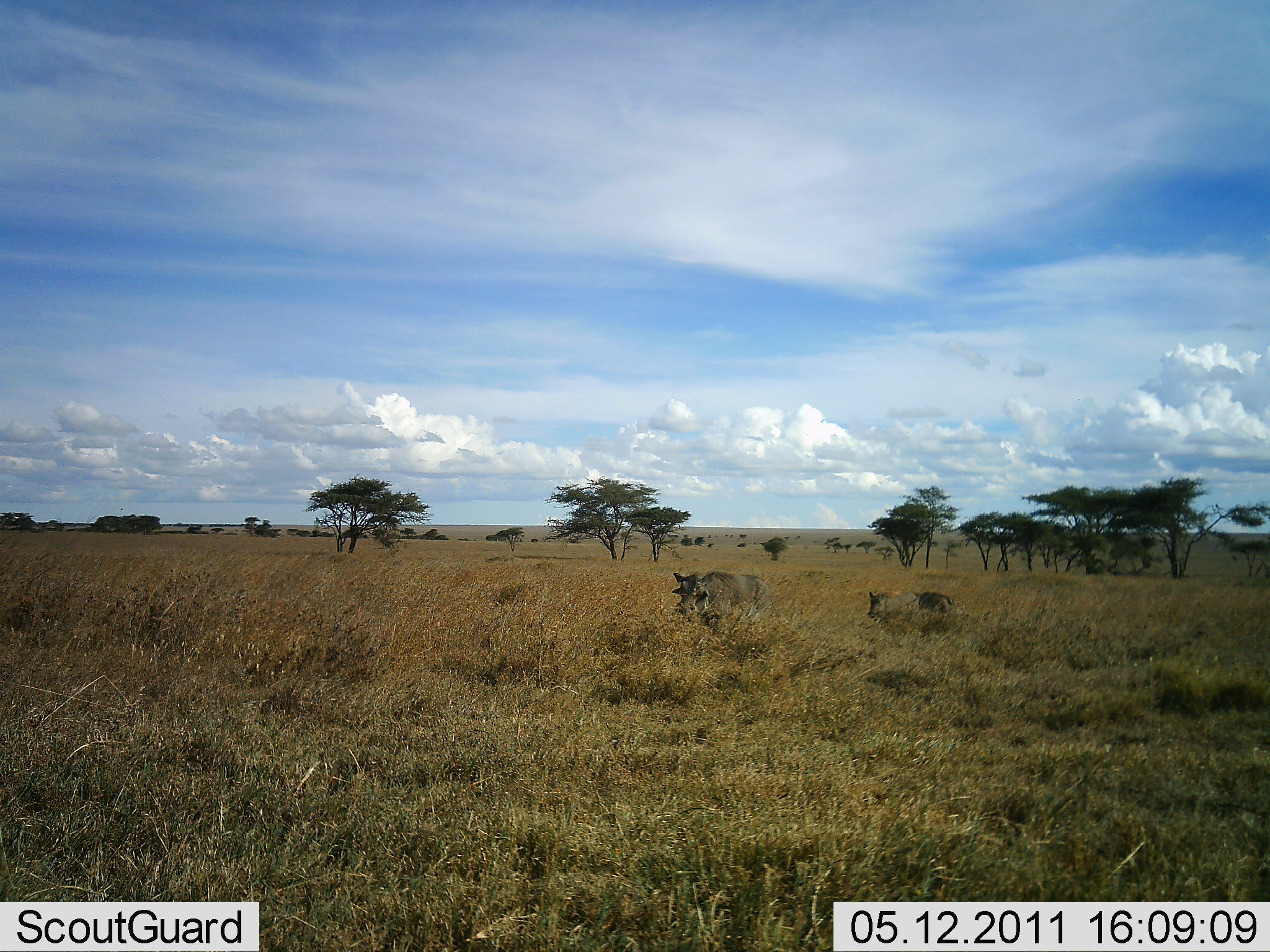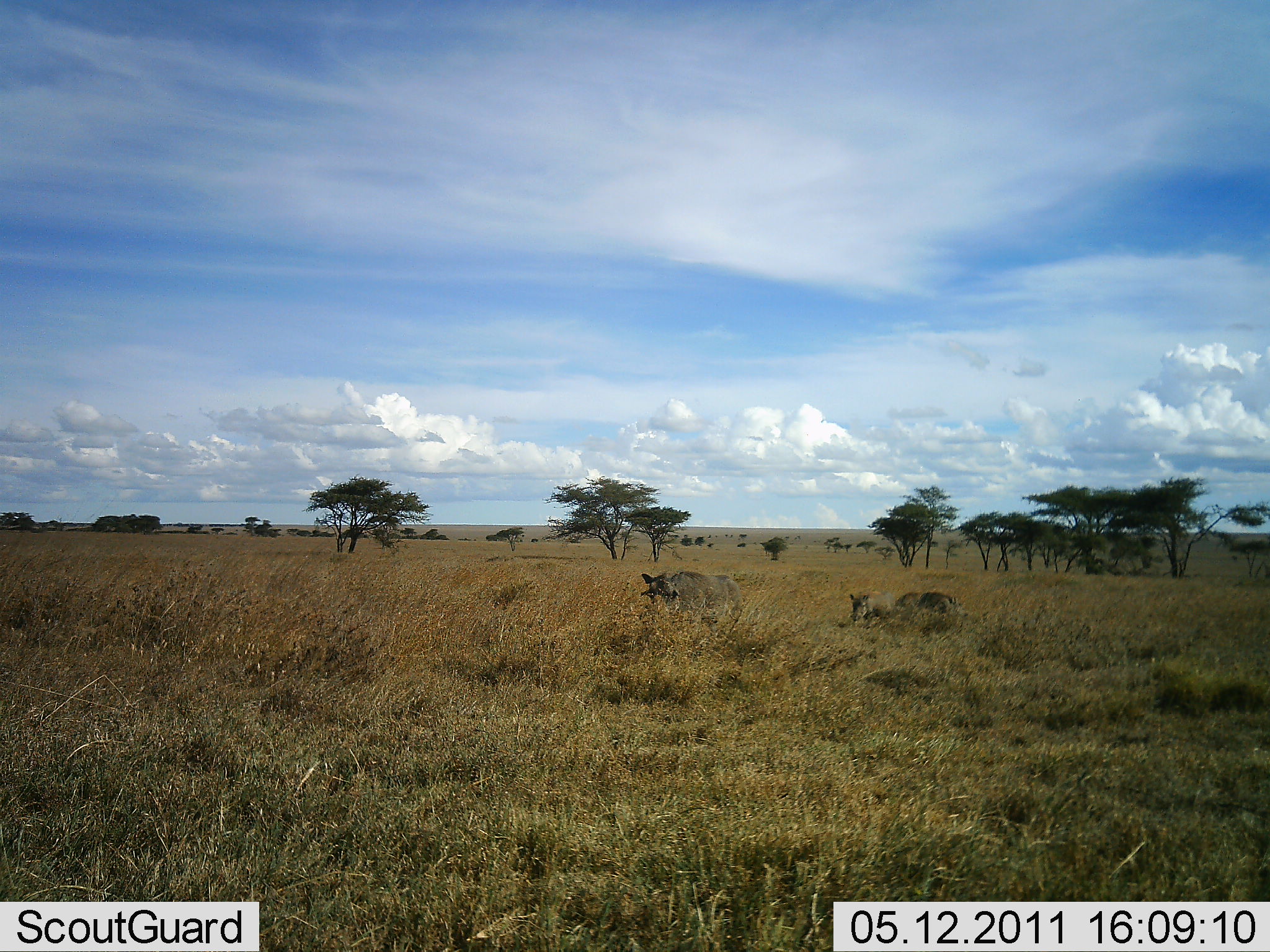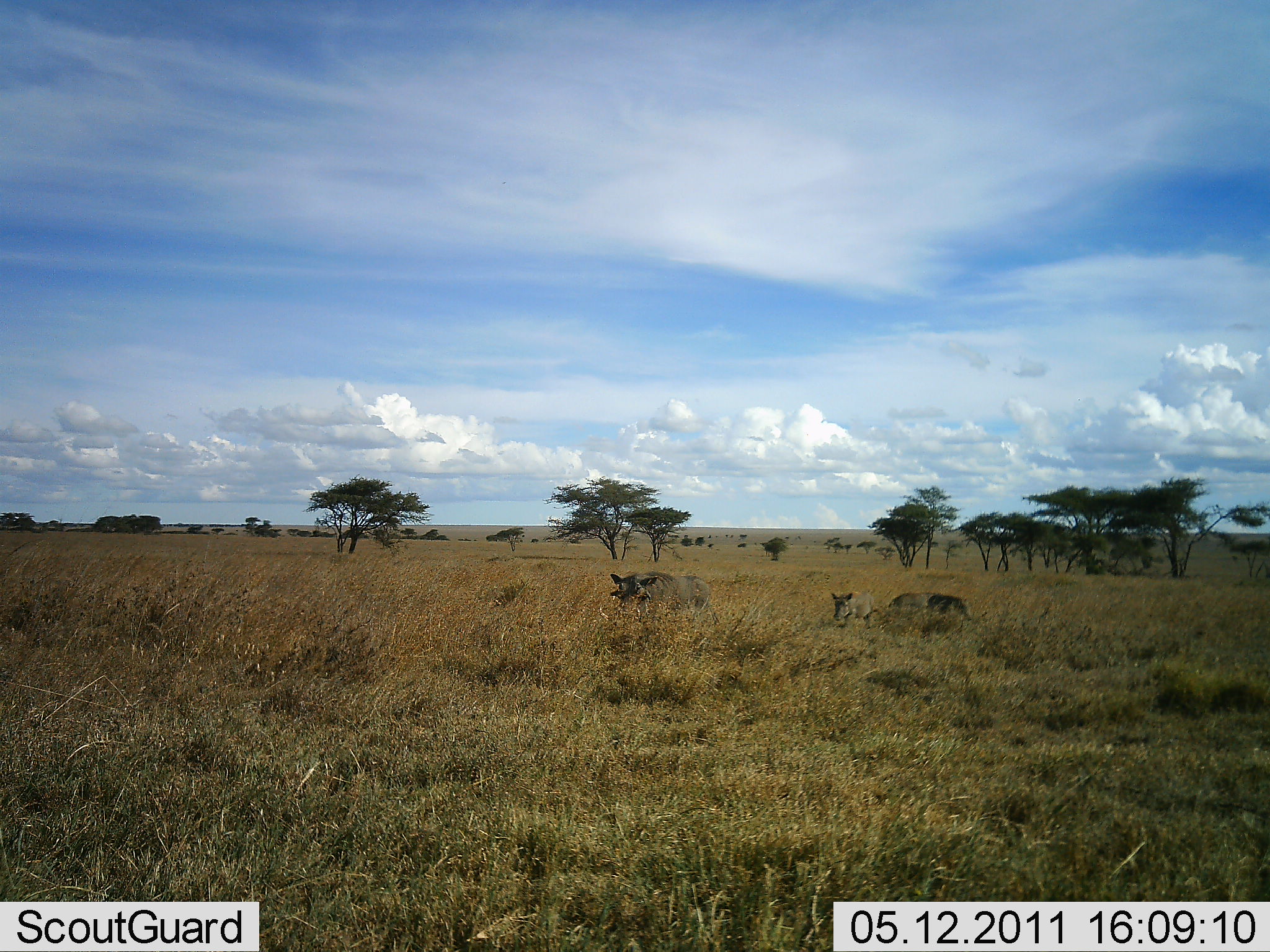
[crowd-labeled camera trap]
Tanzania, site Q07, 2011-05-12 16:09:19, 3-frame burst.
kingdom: Animalia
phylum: Chordata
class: Mammalia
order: Artiodactyla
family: Suidae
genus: Phacochoerus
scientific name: Phacochoerus africanus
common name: warthog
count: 3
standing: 8%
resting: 0%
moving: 100%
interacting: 0%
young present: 25%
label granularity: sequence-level